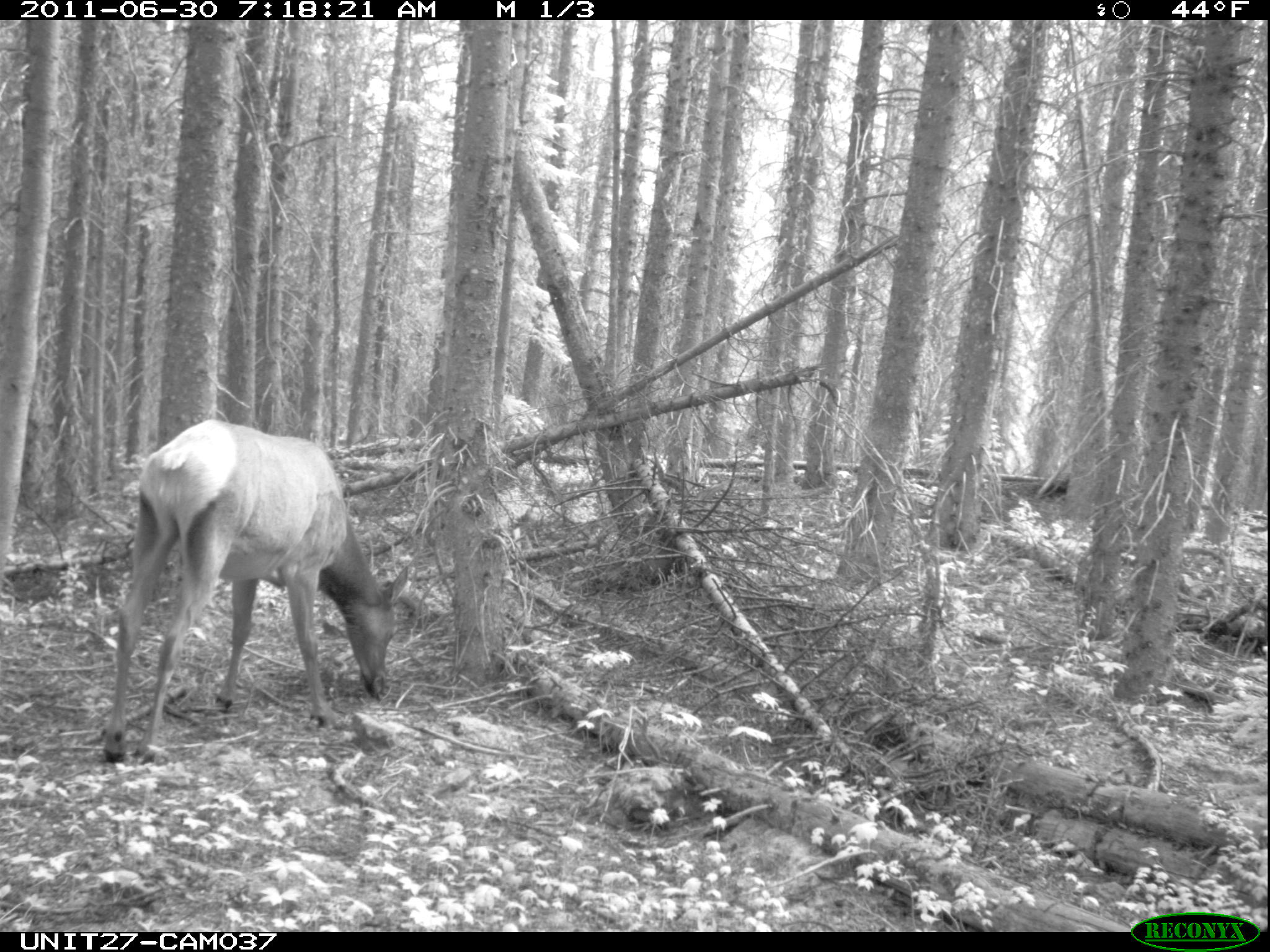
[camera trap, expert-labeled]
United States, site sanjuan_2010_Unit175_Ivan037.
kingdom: Animalia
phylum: Chordata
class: Mammalia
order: Artiodactyla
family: Cervidae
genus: Cervus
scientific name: Cervus elaphus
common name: red deer